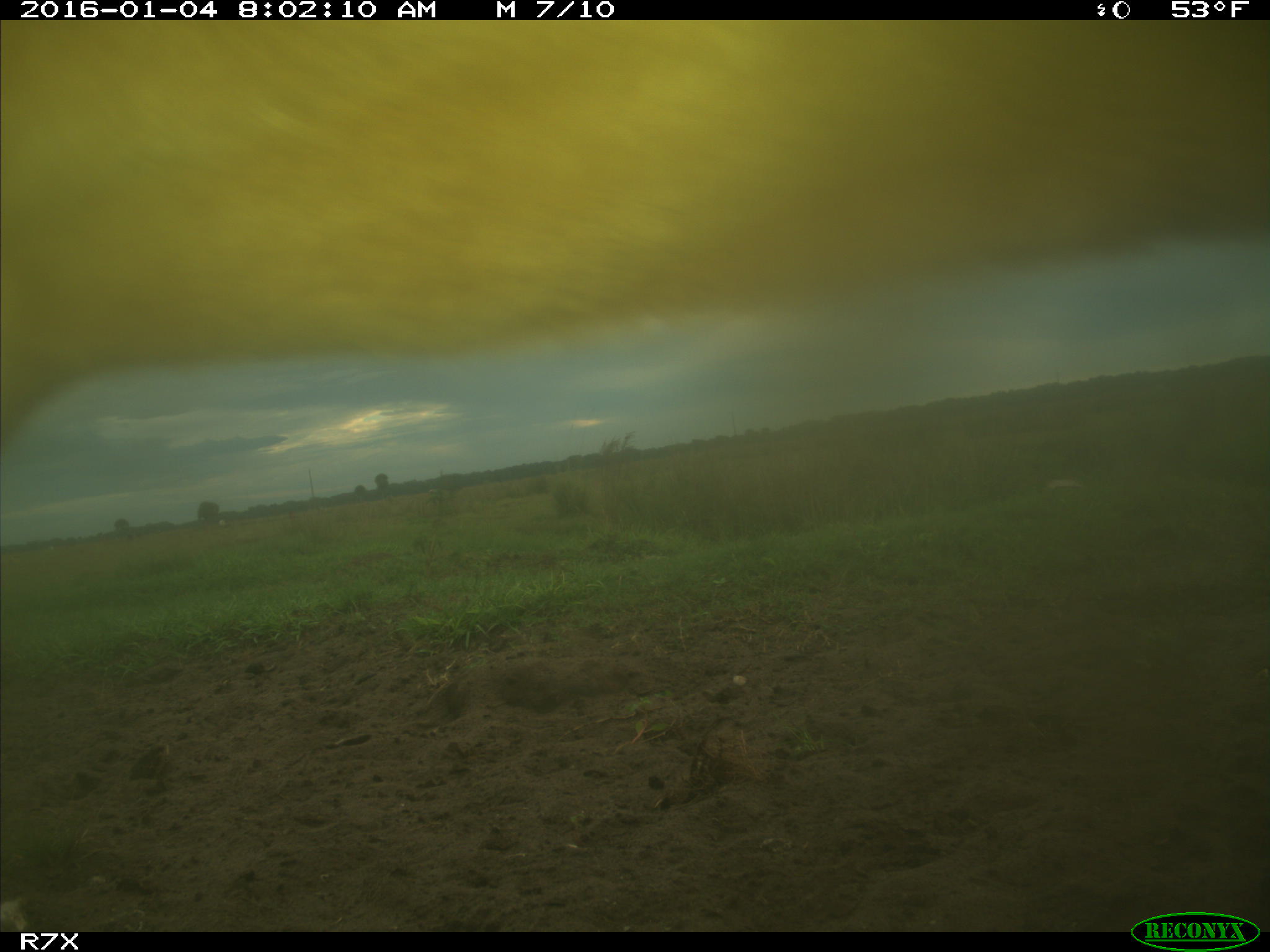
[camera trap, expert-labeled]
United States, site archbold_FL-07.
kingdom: Animalia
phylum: Chordata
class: Mammalia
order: Artiodactyla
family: Bovidae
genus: Bos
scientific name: Bos taurus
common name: domestic cow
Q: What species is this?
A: Bos taurus (domestic cow).